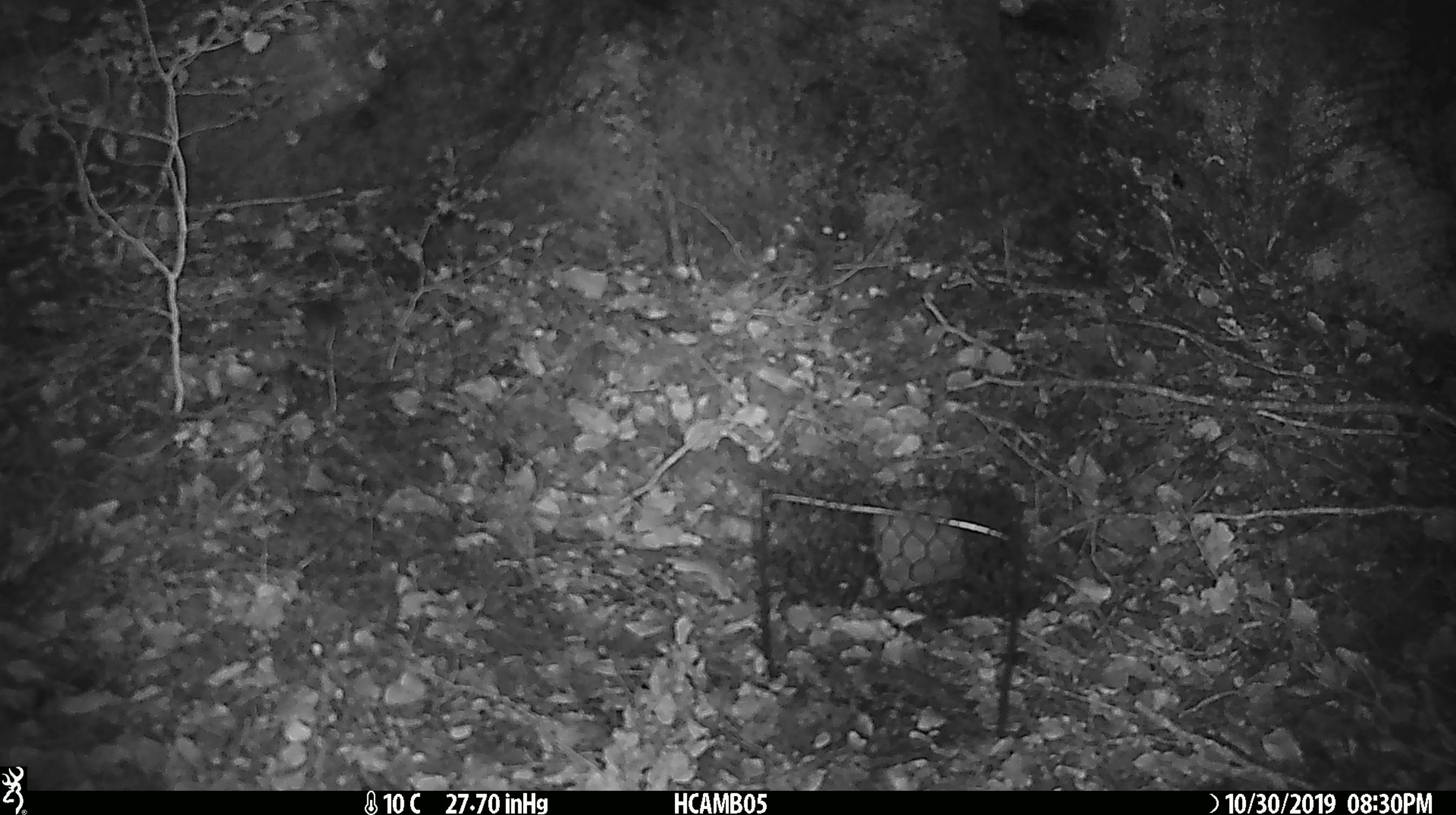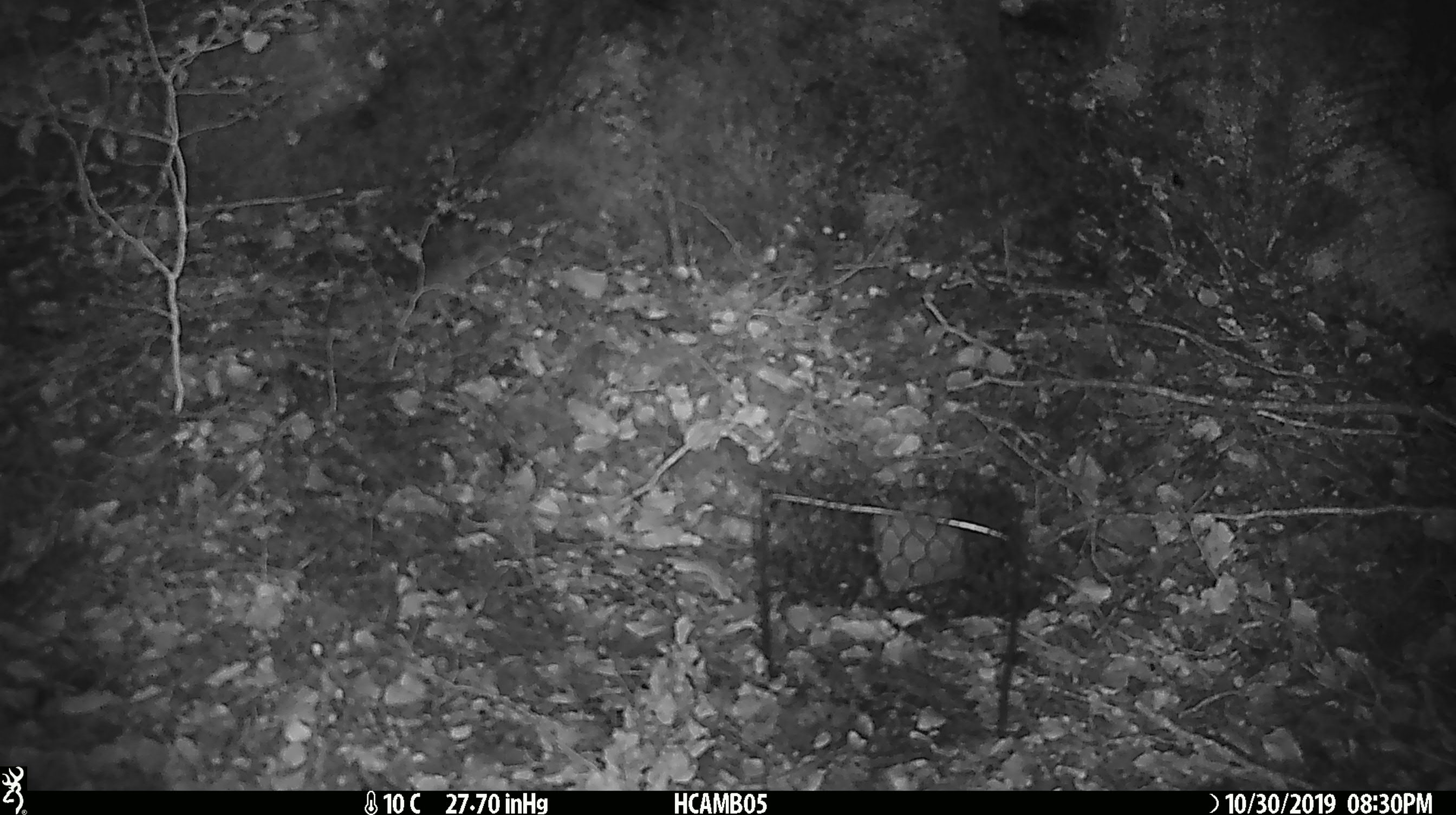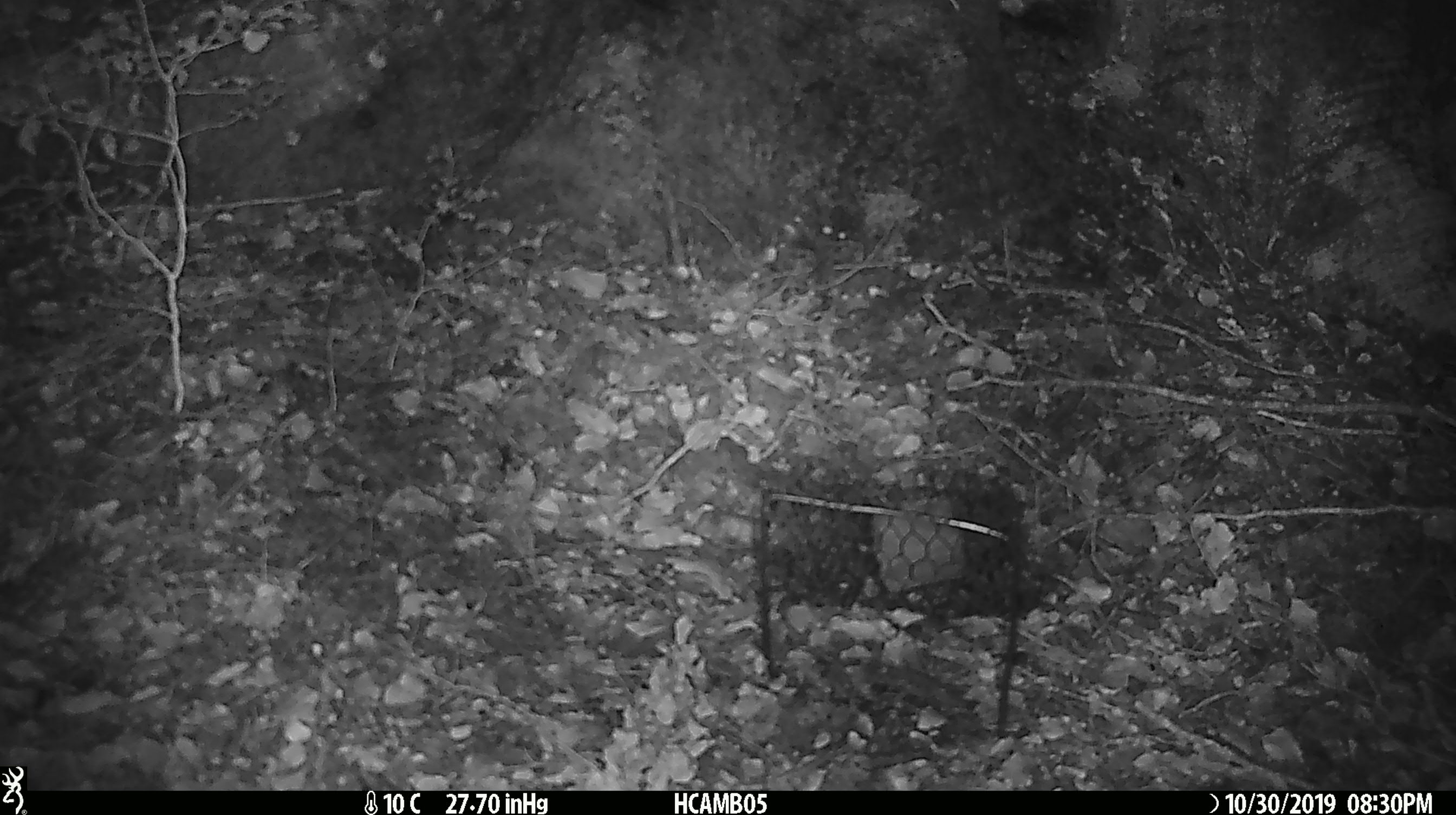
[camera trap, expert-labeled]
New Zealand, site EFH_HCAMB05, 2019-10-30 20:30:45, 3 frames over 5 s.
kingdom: Animalia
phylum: Chordata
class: Mammalia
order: Rodentia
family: Muridae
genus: Mus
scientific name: Mus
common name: mouse